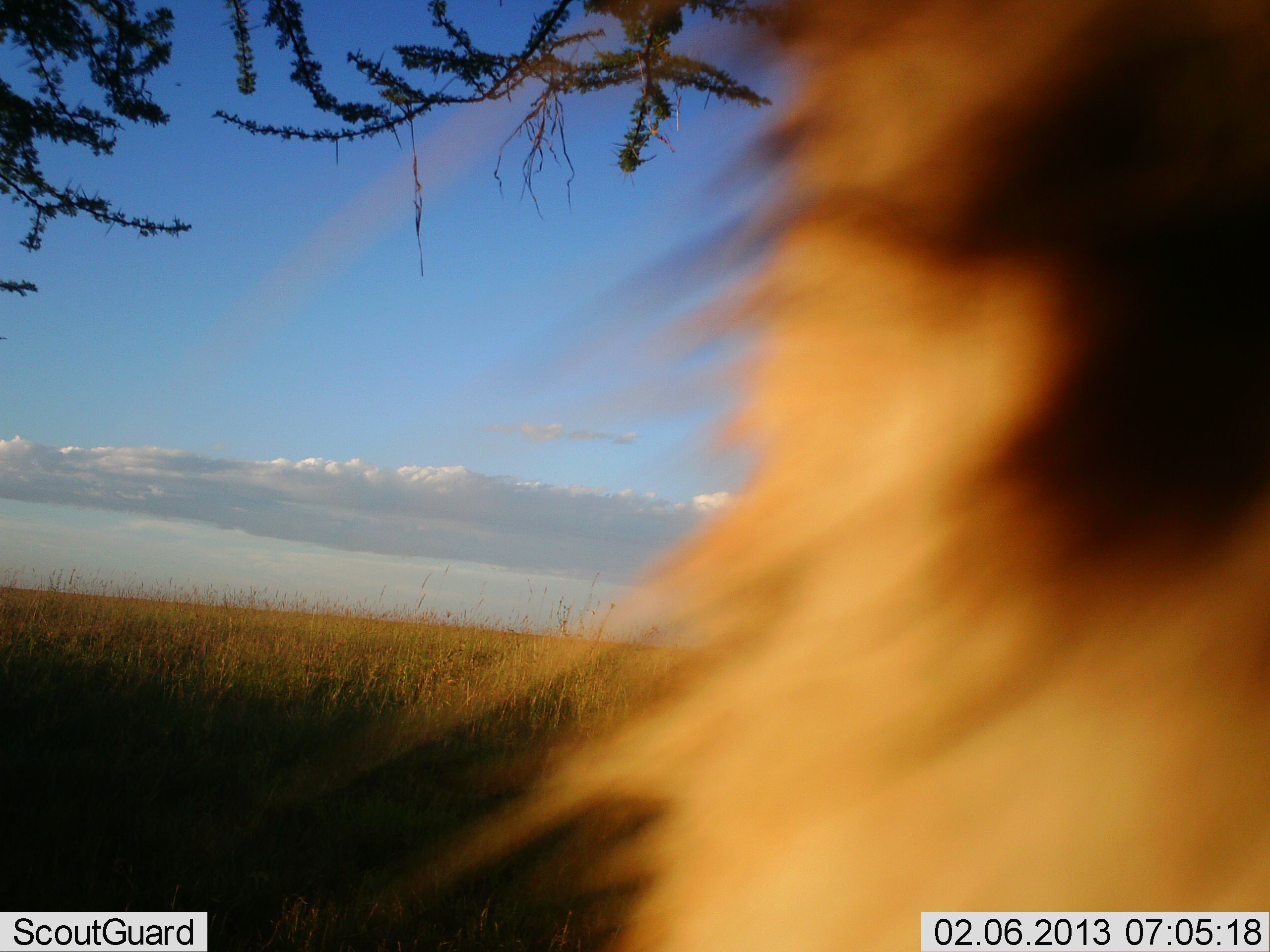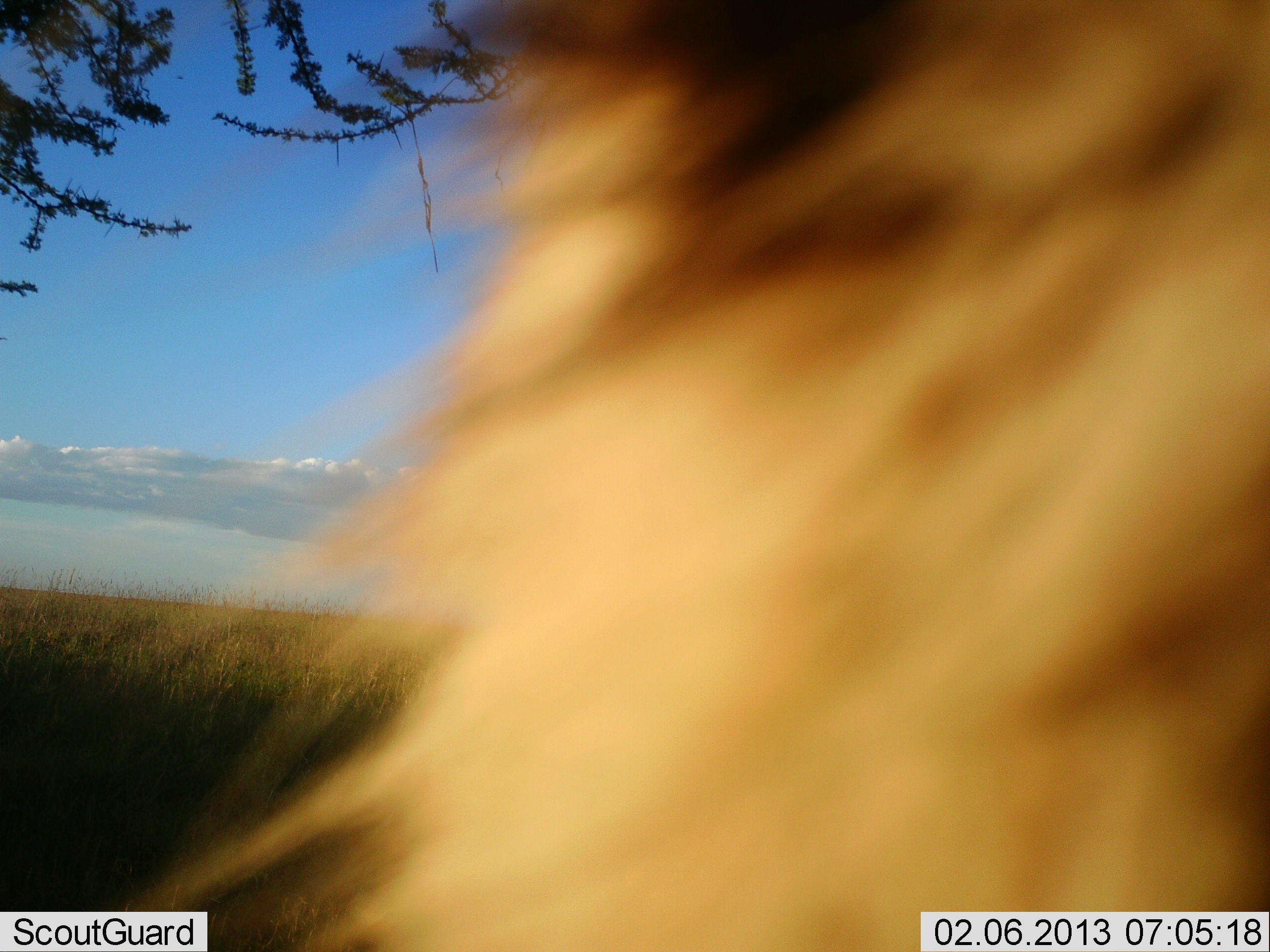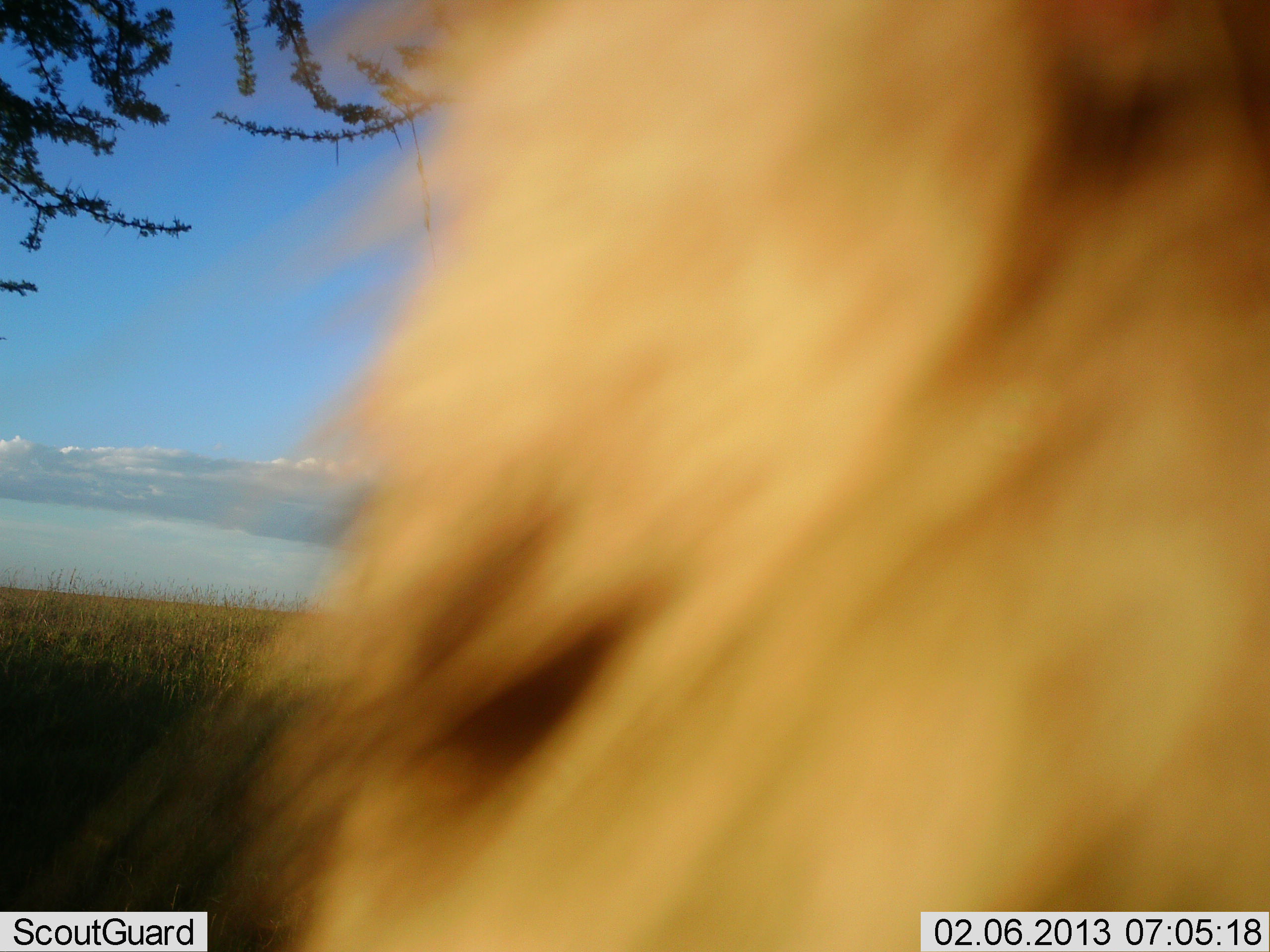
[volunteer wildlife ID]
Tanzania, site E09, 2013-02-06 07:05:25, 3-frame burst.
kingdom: Animalia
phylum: Chordata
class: Mammalia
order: Carnivora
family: Felidae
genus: Panthera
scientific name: Panthera leo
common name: lion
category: lionmale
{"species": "lionmale (lion) (Panthera leo)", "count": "1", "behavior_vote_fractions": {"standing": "50%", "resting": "20%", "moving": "30%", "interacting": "0%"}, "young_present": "0%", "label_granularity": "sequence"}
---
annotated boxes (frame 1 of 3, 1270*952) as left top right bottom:
animal: 259 0 1270 952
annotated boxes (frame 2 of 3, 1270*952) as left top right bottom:
animal: 125 0 1270 950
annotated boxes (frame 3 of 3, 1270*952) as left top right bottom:
animal: 128 3 1270 952